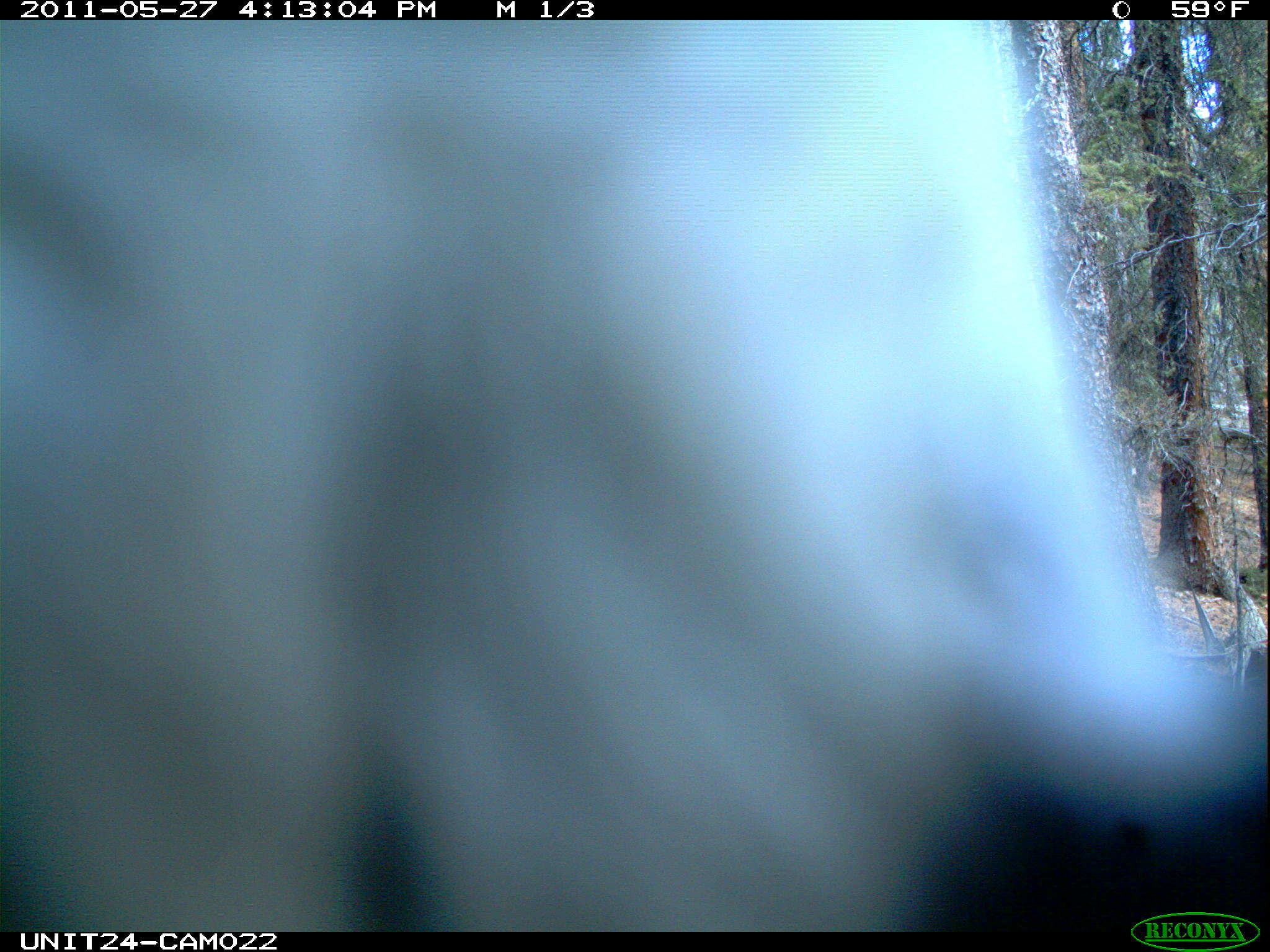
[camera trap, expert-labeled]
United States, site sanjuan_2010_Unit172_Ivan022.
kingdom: Animalia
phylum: Chordata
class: Aves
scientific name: Aves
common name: birds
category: unidentified bird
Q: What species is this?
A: Unidentified bird (birds) (Aves).